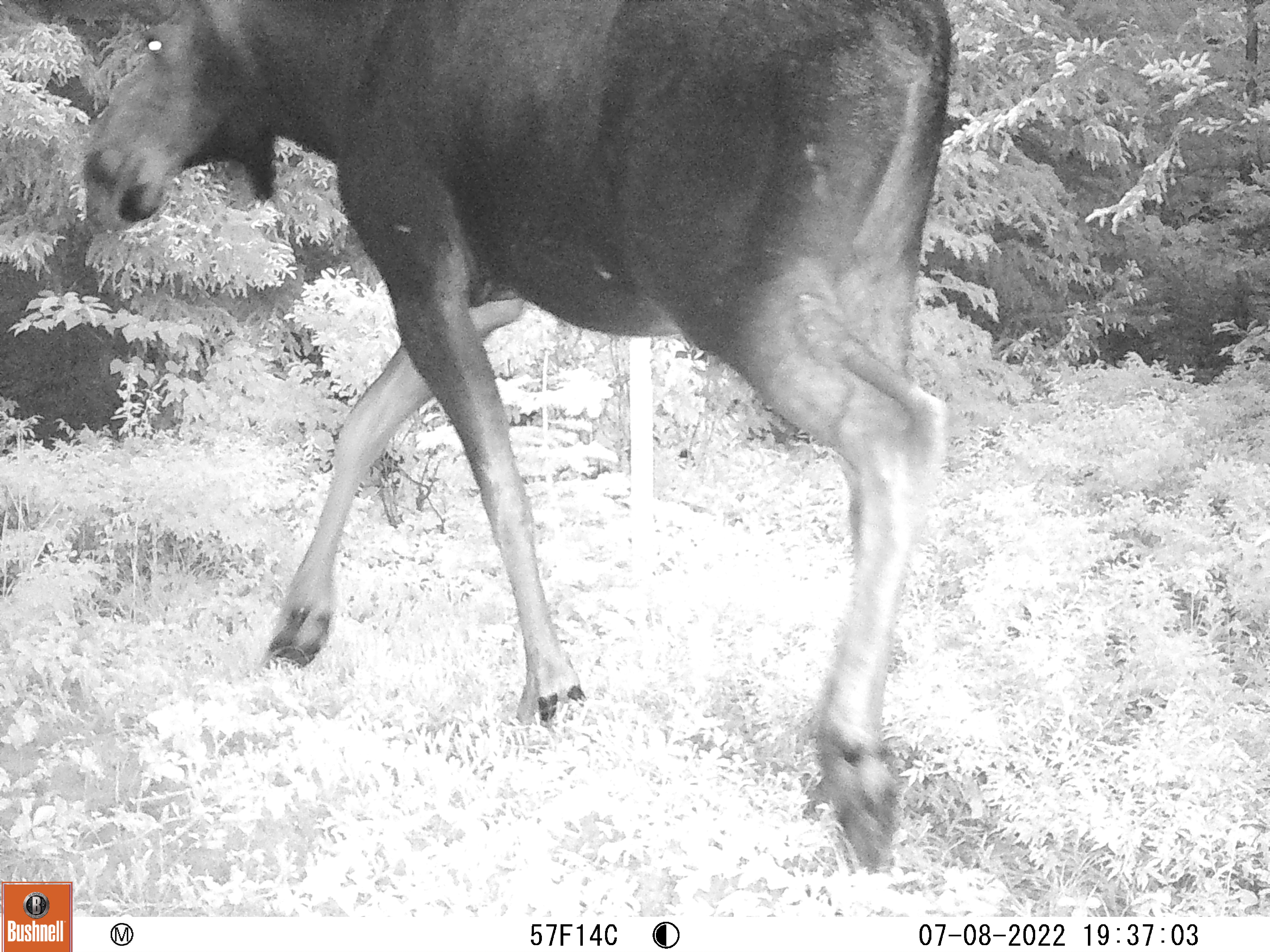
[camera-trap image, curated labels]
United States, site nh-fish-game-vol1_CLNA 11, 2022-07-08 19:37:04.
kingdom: Animalia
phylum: Chordata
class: Mammalia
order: Artiodactyla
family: Cervidae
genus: Alces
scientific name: Alces alces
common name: moose